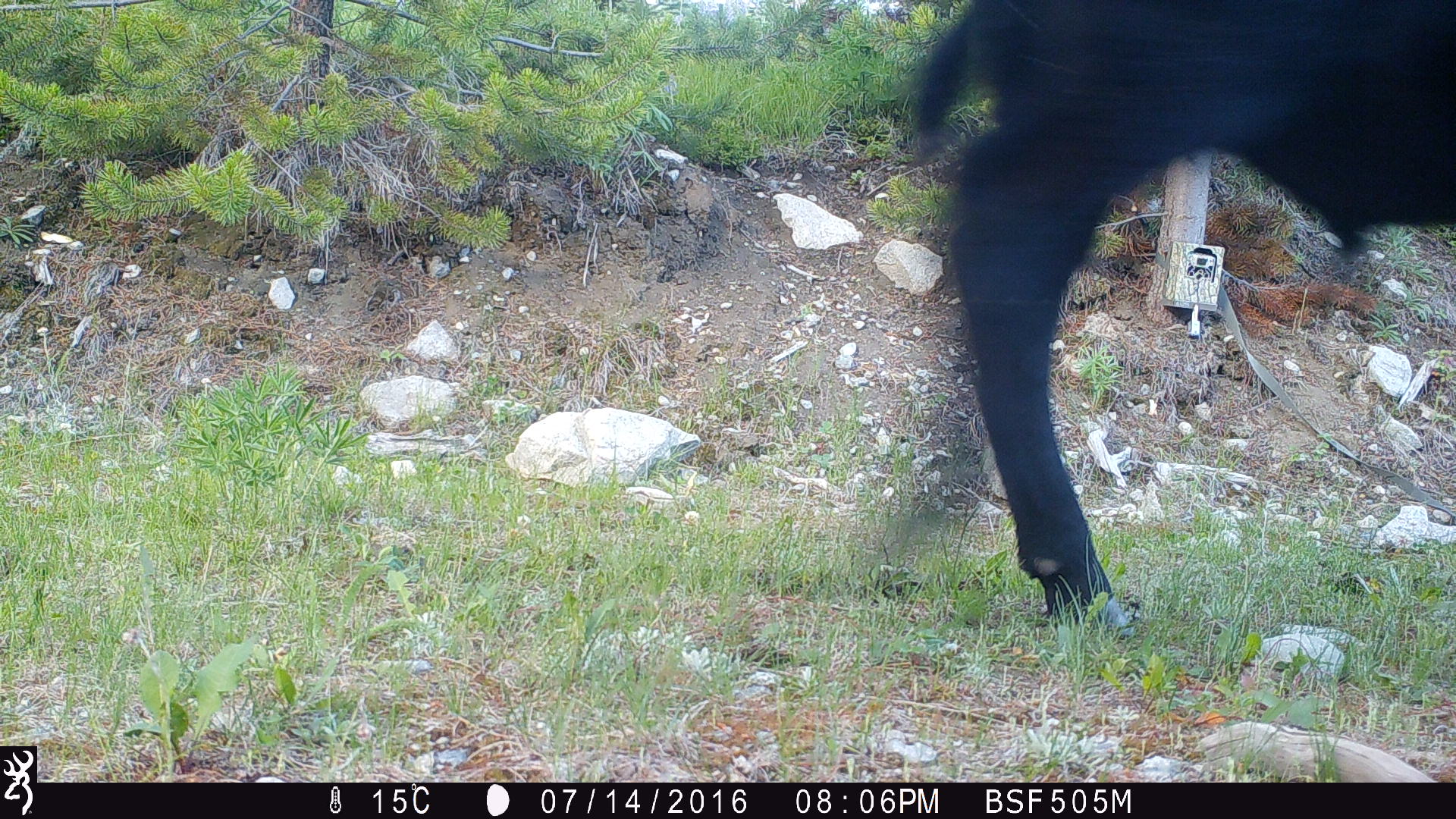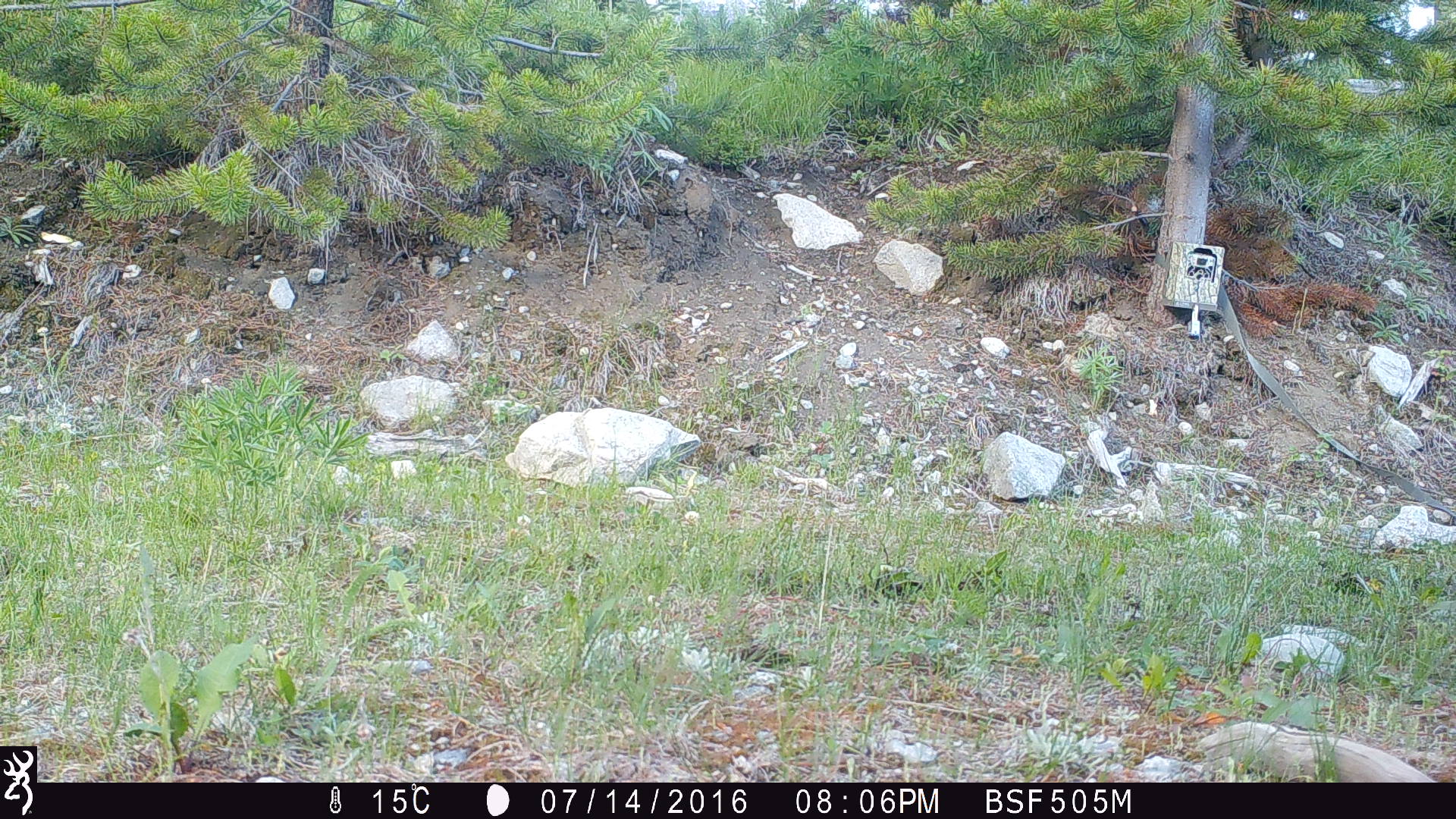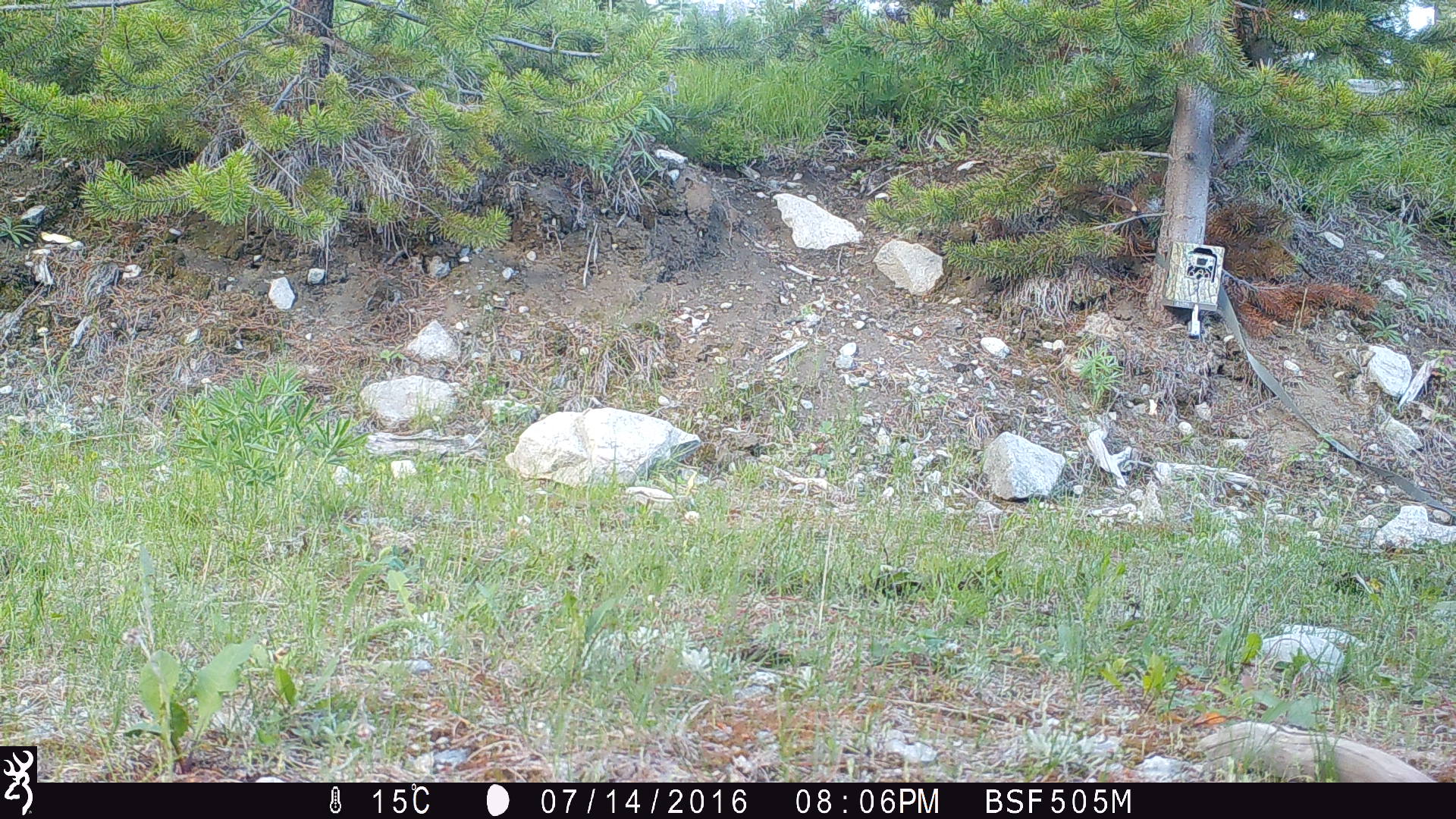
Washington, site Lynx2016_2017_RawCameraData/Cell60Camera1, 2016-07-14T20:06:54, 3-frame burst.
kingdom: Animalia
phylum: Chordata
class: Mammalia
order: Artiodactyla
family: Bovidae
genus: Bos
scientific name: Bos taurus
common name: domestic cattle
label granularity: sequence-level